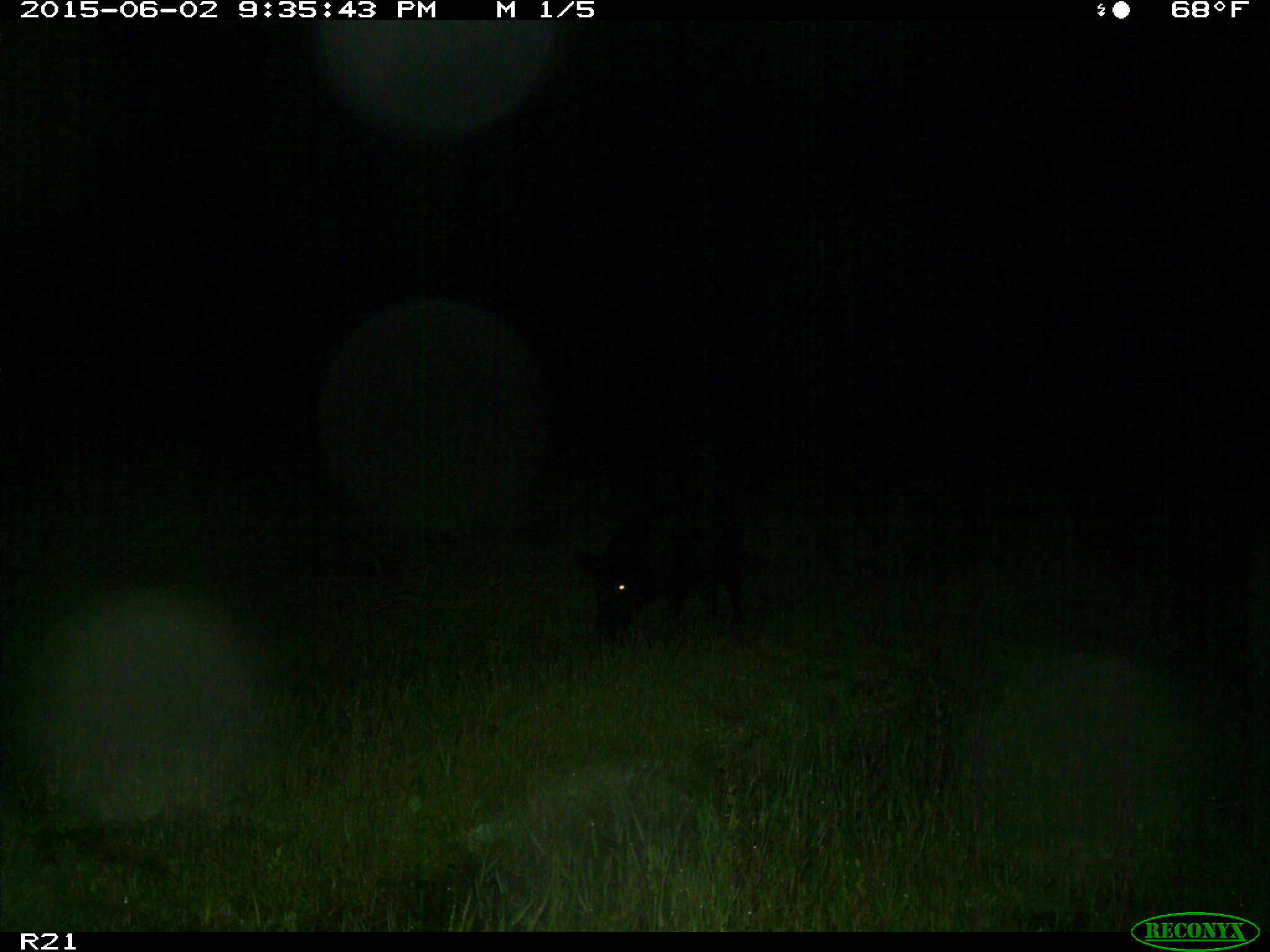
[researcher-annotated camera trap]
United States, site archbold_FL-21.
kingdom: Animalia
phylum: Chordata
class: Mammalia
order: Artiodactyla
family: Suidae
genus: Sus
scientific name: Sus scrofa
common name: wild boar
Sus scrofa (wild boar).